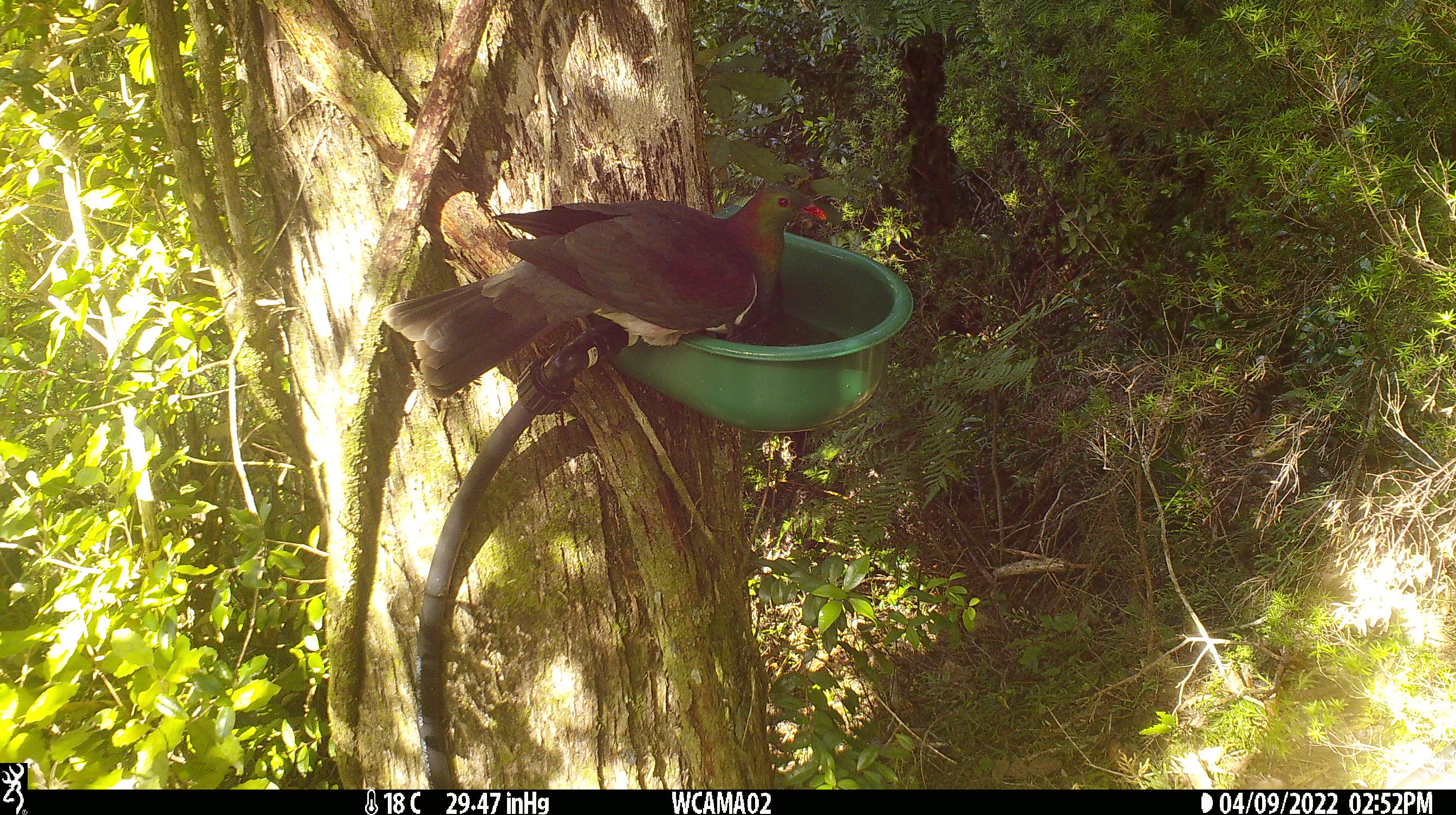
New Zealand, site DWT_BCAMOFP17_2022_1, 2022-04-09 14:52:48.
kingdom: Animalia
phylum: Chordata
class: Aves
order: Columbiformes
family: Columbidae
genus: Hemiphaga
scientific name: Hemiphaga novaeseelandiae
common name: new zealand pigeon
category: kereru